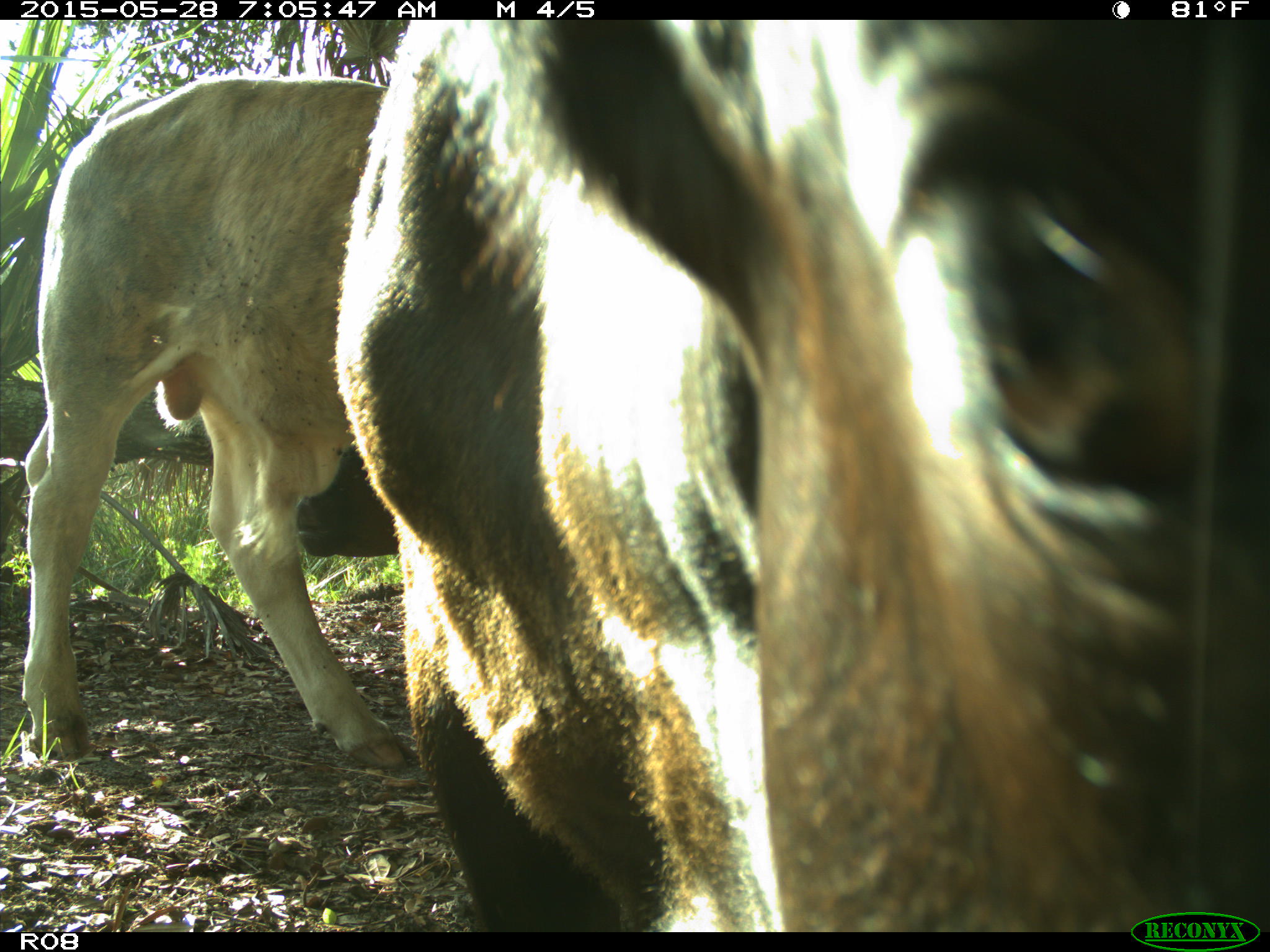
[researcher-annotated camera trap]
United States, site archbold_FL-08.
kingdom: Animalia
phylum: Chordata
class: Mammalia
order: Artiodactyla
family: Bovidae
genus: Bos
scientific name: Bos taurus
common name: domestic cow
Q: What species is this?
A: Bos taurus (domestic cow).